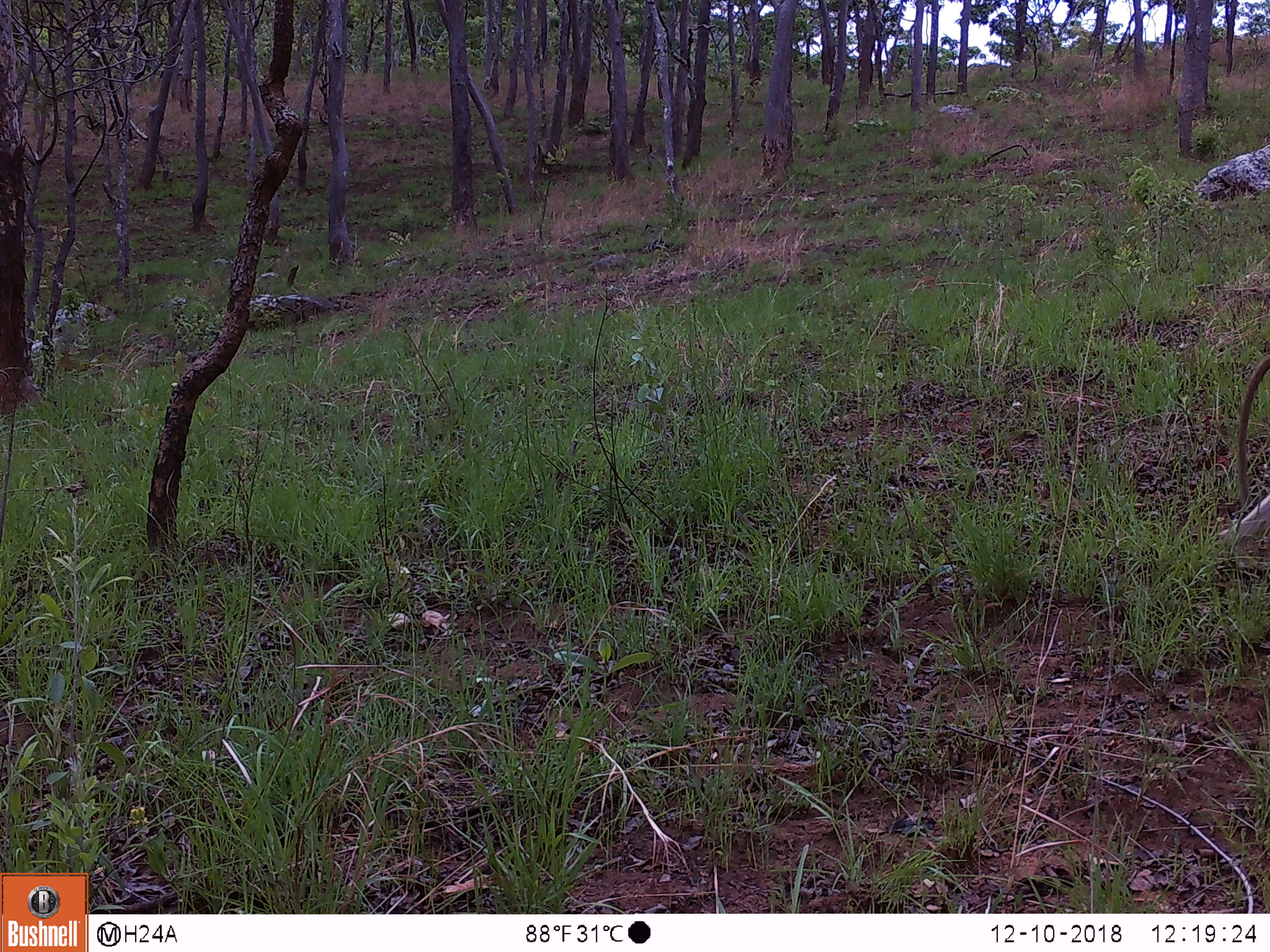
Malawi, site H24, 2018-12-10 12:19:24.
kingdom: Animalia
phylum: Chordata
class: Mammalia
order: Primates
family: Cercopithecidae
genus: Papio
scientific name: Papio cynocephalus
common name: yellow baboon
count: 1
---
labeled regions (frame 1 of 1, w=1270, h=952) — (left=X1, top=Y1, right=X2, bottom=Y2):
yellow baboon: (left=1223, top=362, right=1262, bottom=554)